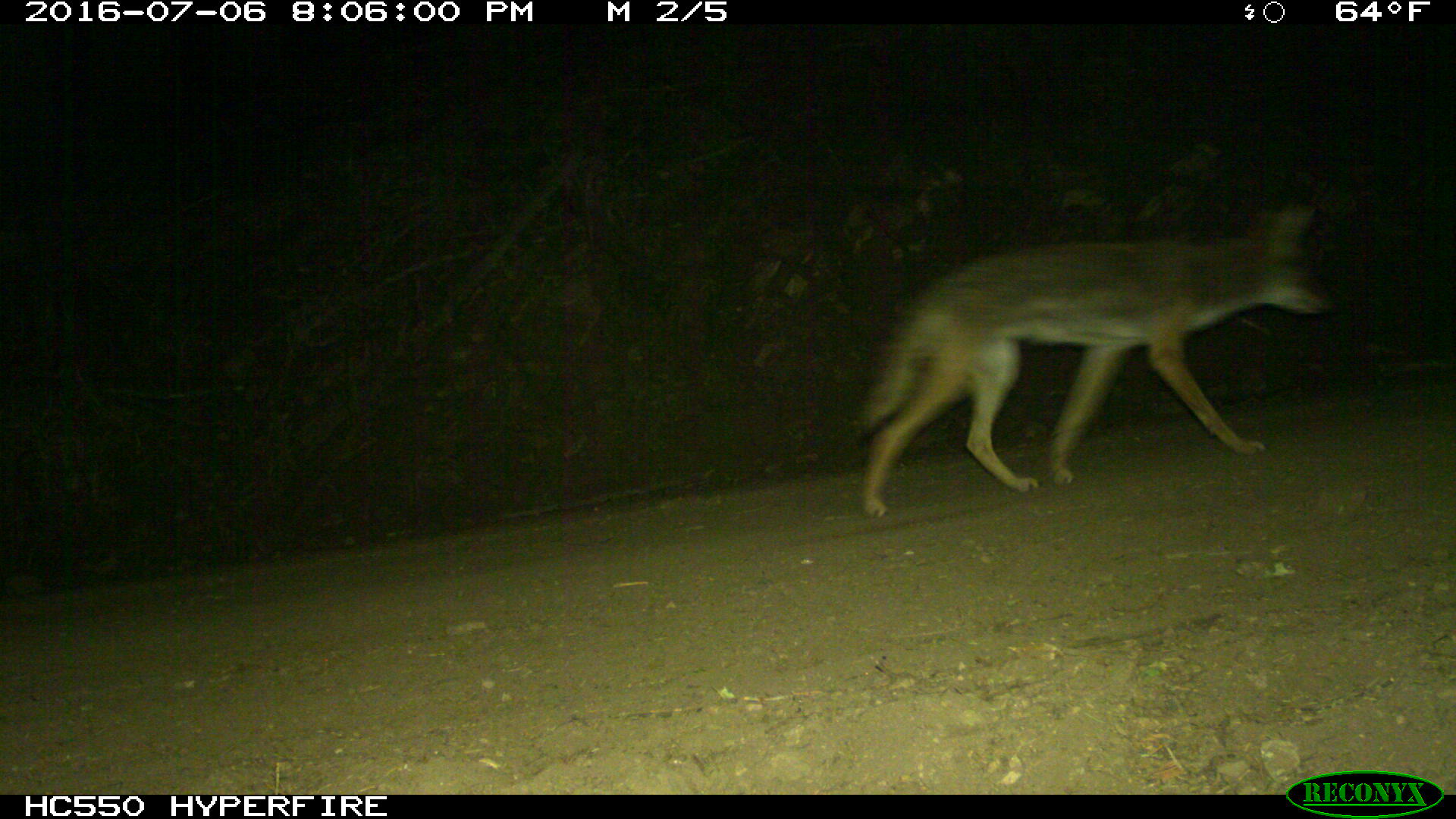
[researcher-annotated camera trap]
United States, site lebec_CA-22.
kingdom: Animalia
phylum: Chordata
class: Mammalia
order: Carnivora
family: Canidae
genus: Canis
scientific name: Canis latrans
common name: coyote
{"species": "Canis latrans (coyote)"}